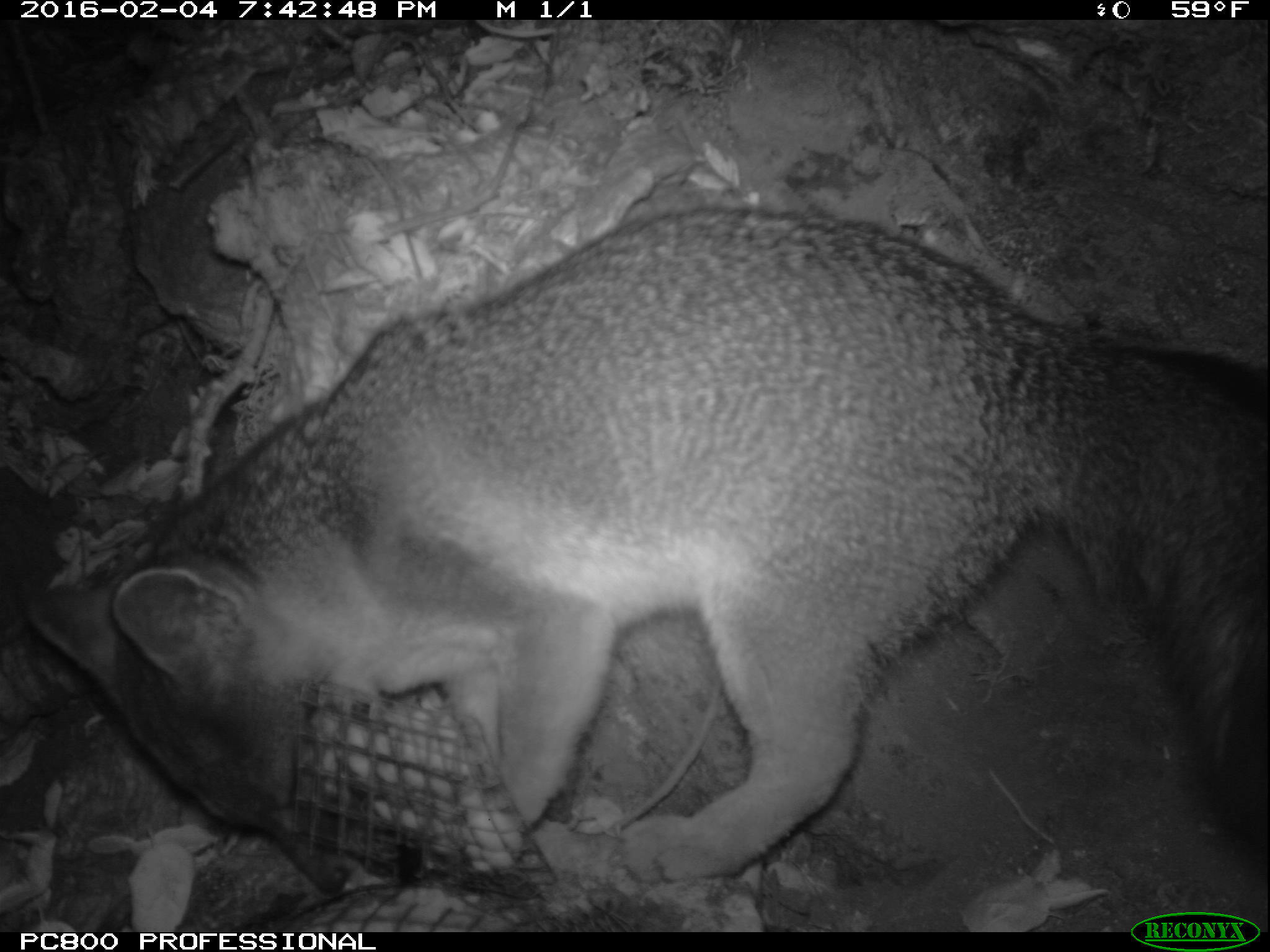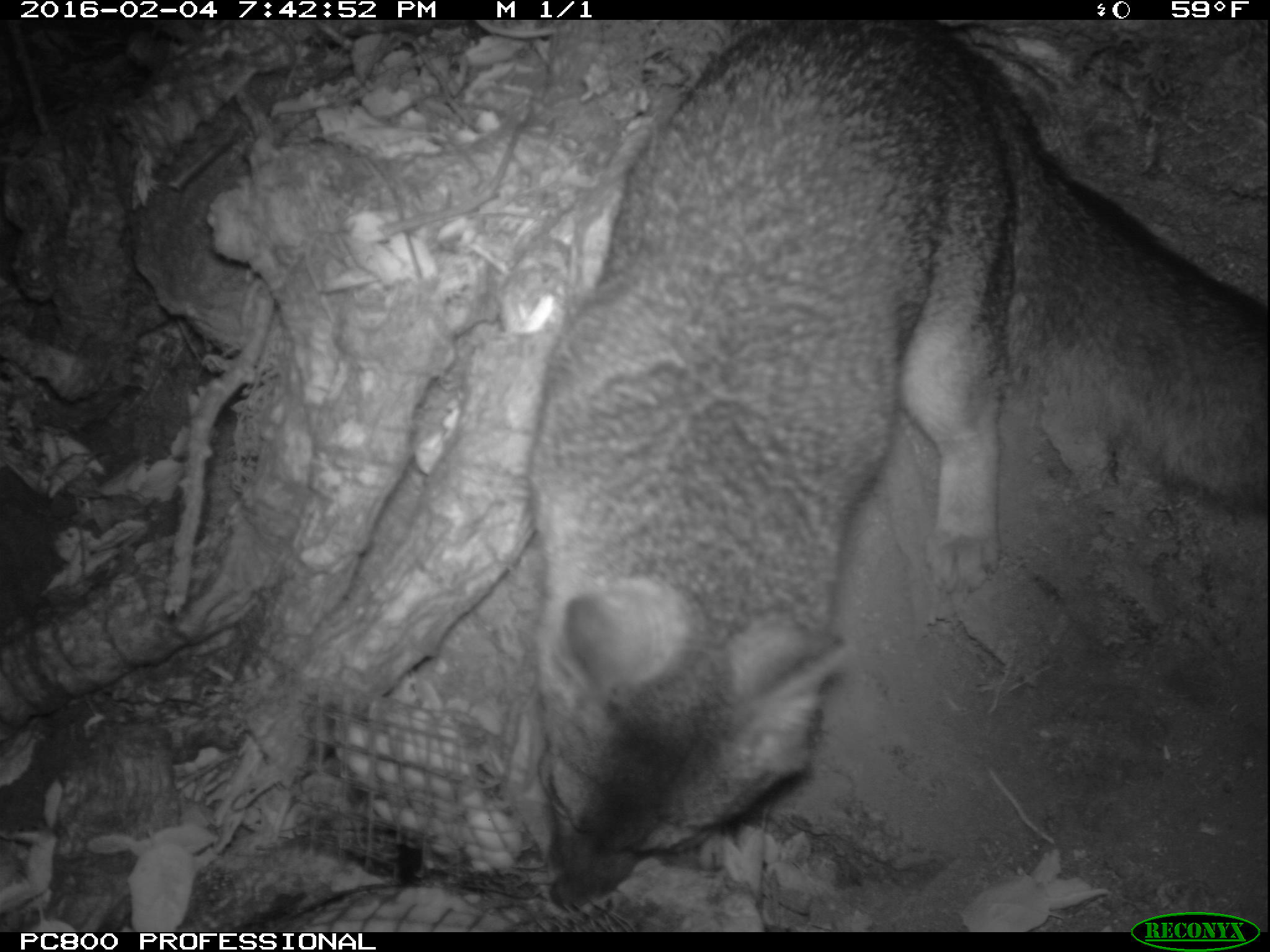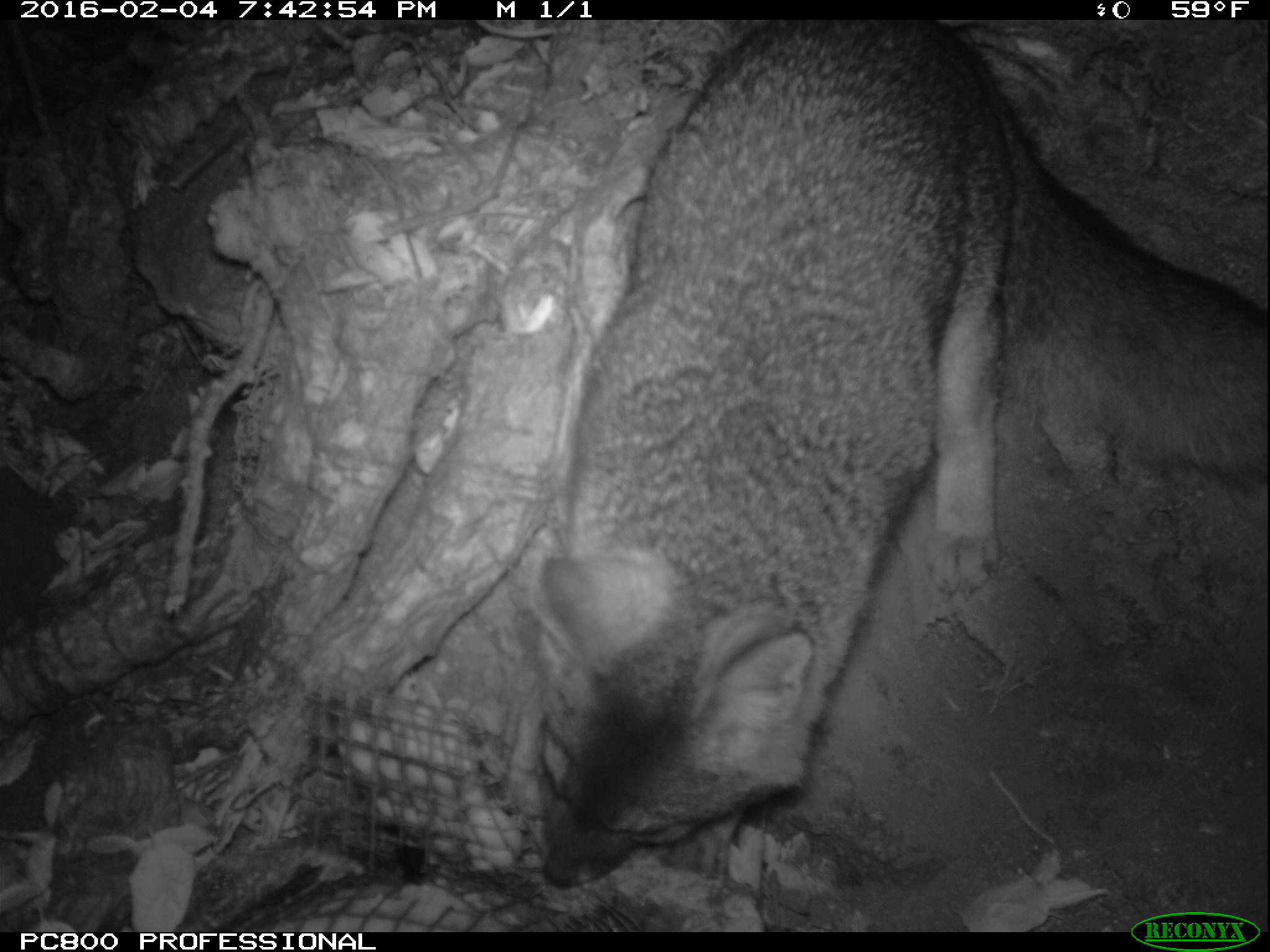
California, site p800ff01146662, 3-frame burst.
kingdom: Animalia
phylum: Chordata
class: Mammalia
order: Carnivora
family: Canidae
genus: Urocyon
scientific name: Urocyon littoralis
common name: island fox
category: fox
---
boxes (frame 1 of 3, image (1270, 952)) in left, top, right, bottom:
fox: 25, 210, 1268, 894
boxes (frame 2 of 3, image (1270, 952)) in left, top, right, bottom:
fox: 526, 19, 1269, 901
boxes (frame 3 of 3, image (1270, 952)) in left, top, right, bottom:
fox: 518, 19, 1269, 886